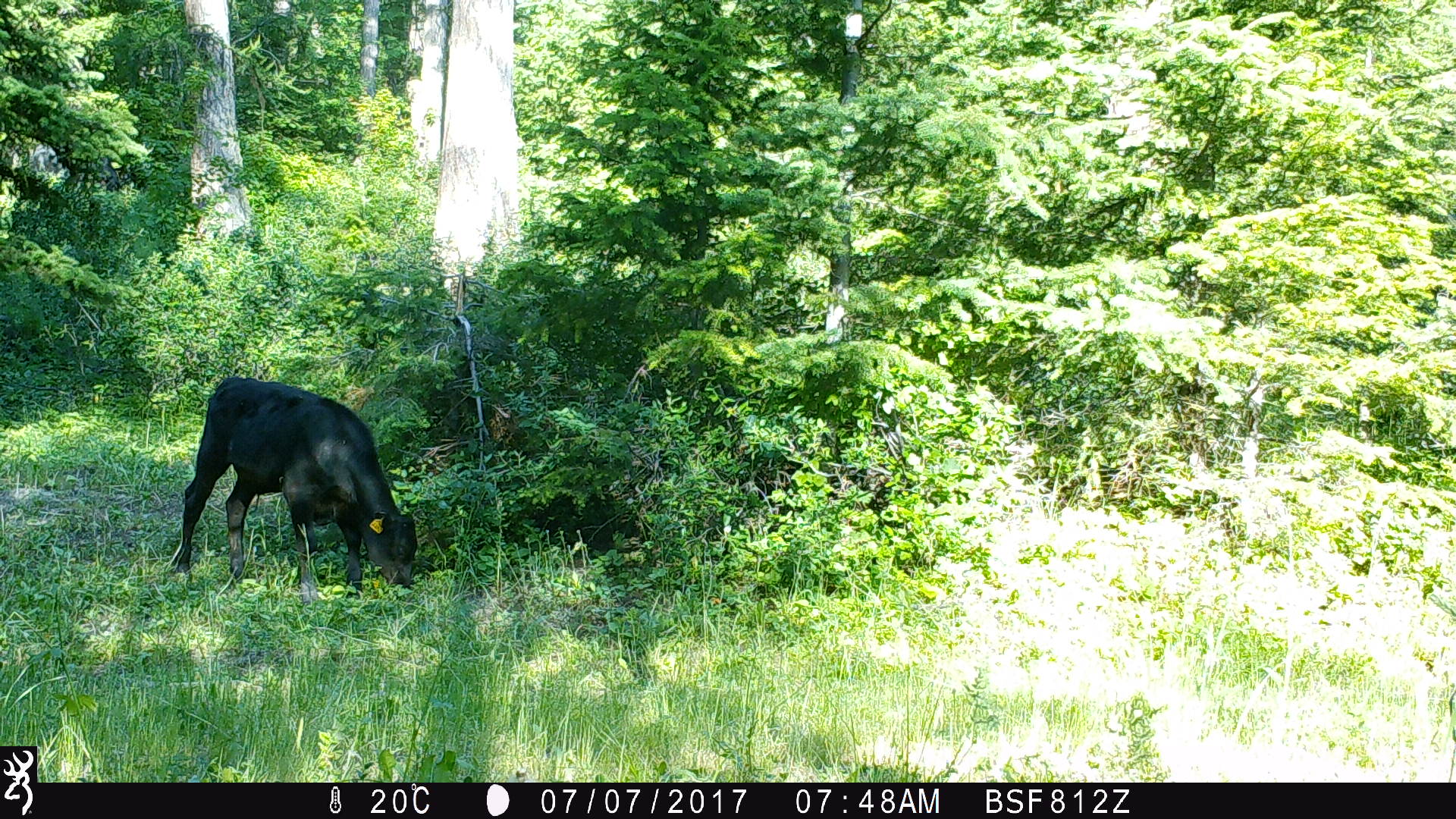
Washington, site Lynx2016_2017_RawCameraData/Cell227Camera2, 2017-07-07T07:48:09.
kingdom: Animalia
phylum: Chordata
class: Mammalia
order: Artiodactyla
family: Bovidae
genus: Bos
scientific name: Bos taurus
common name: domestic cattle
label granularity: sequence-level